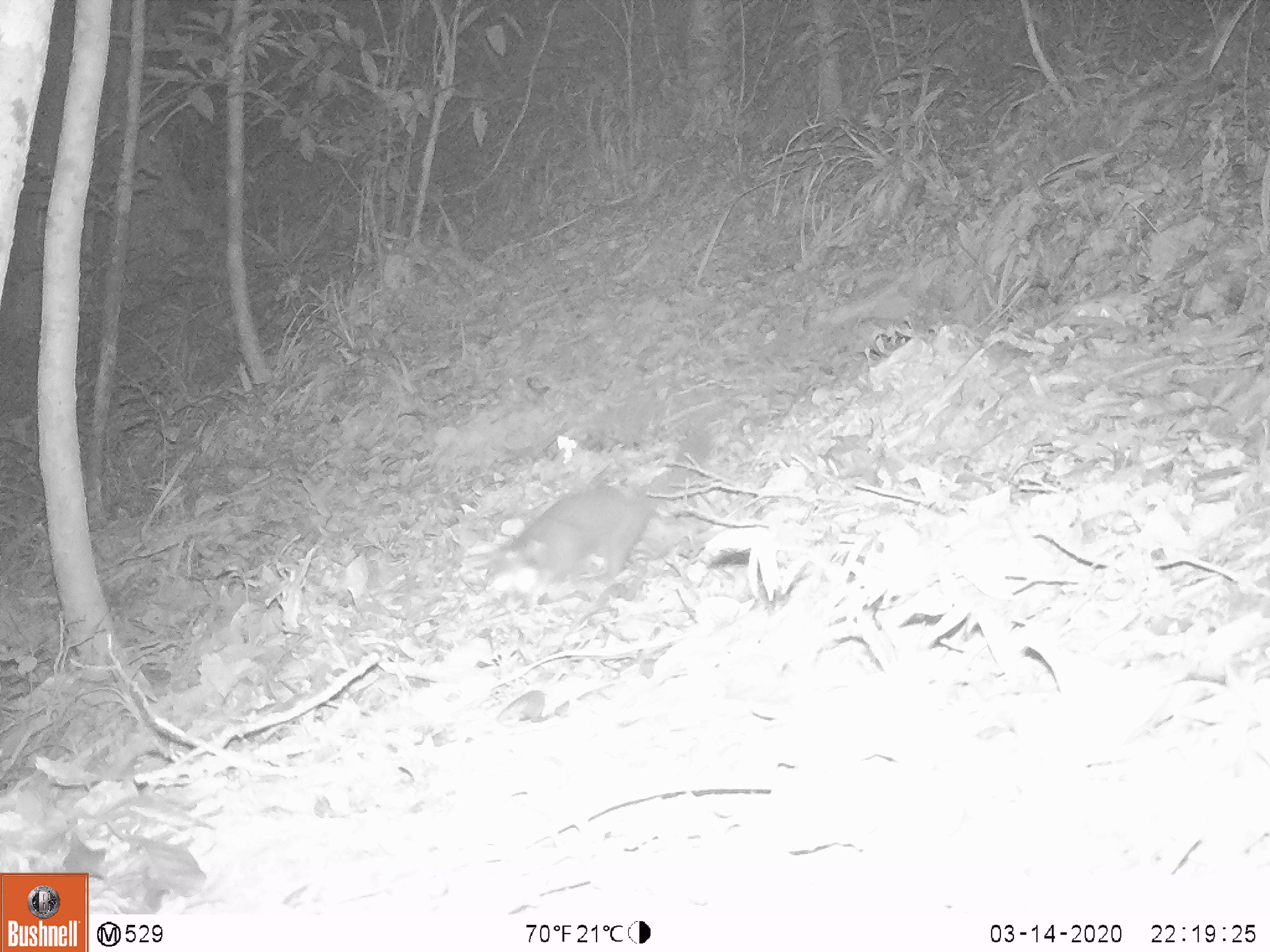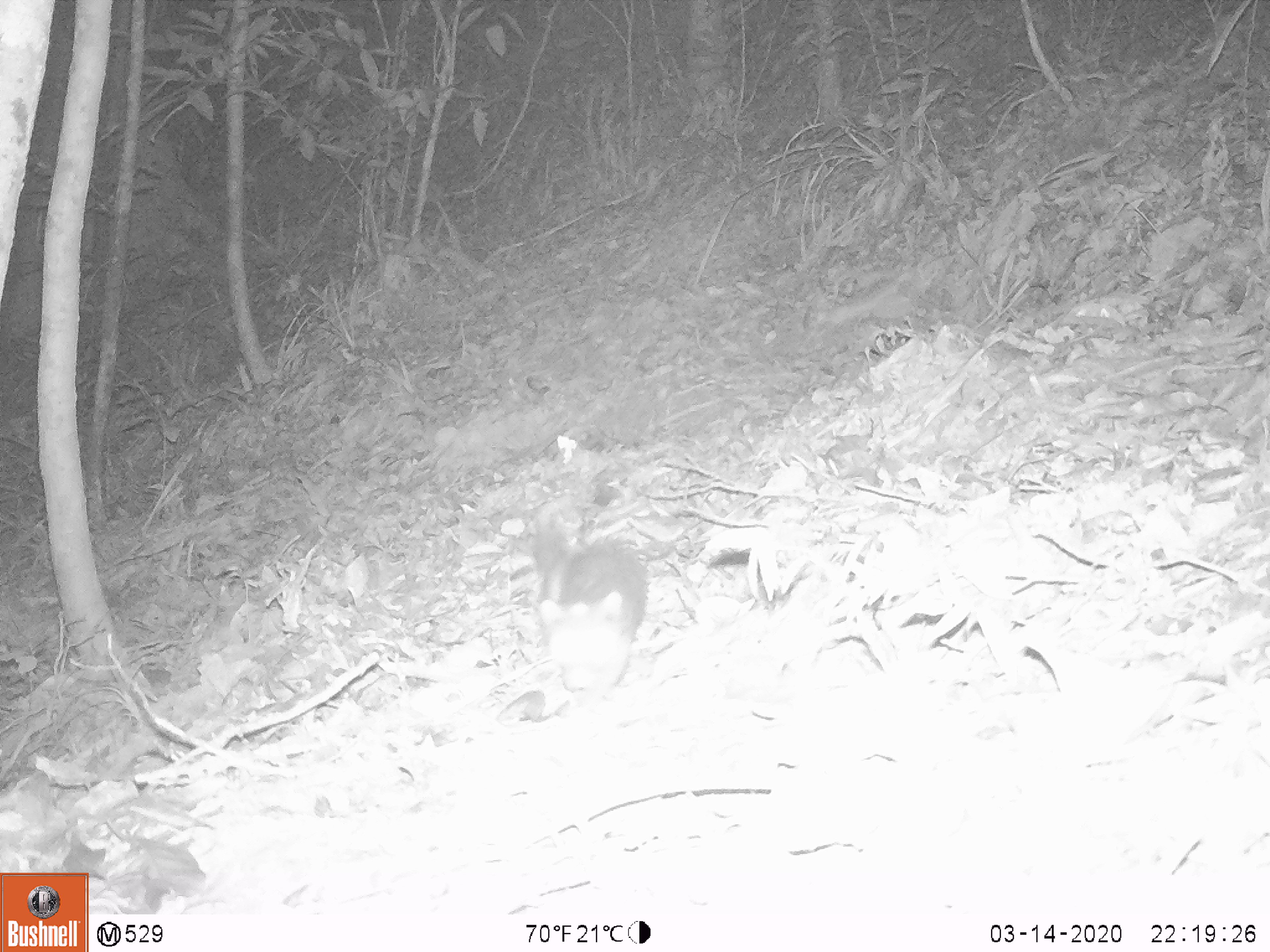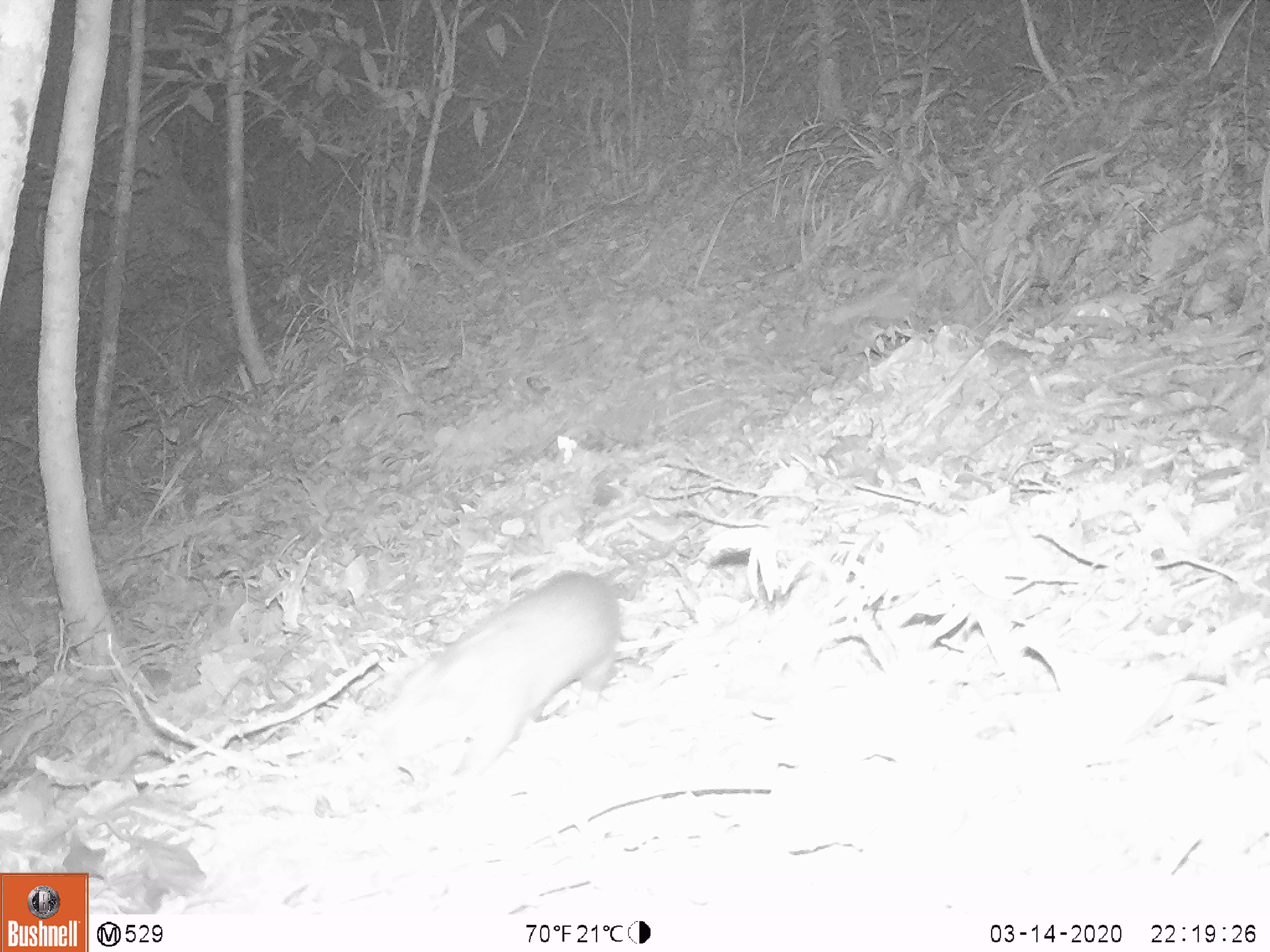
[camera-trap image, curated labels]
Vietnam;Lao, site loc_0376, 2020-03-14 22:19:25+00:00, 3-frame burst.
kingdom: Animalia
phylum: Chordata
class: Mammalia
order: Carnivora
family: Mustelidae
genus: Melogale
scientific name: Melogale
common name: ferret badger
Ferret badger (Melogale). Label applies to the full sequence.